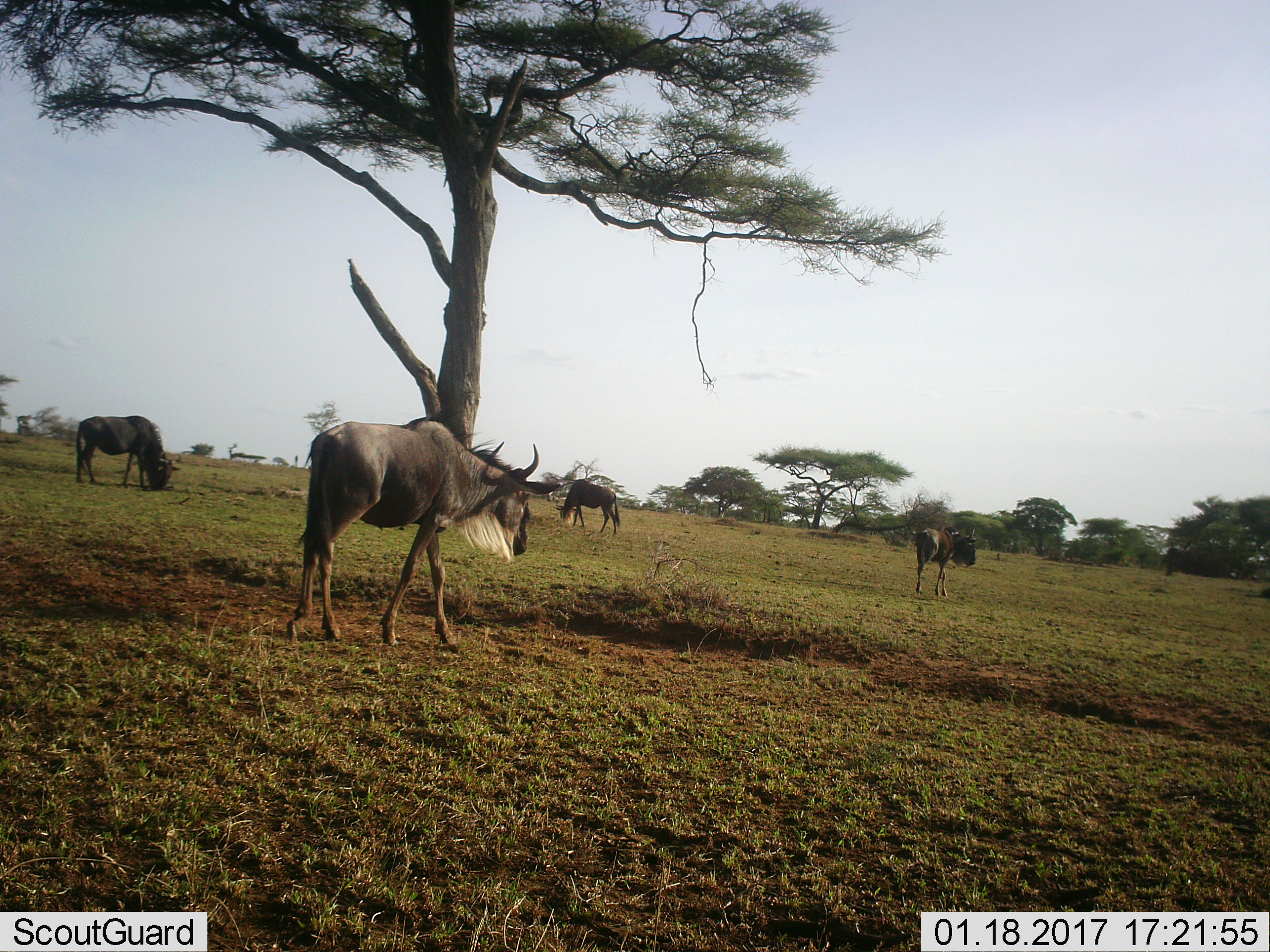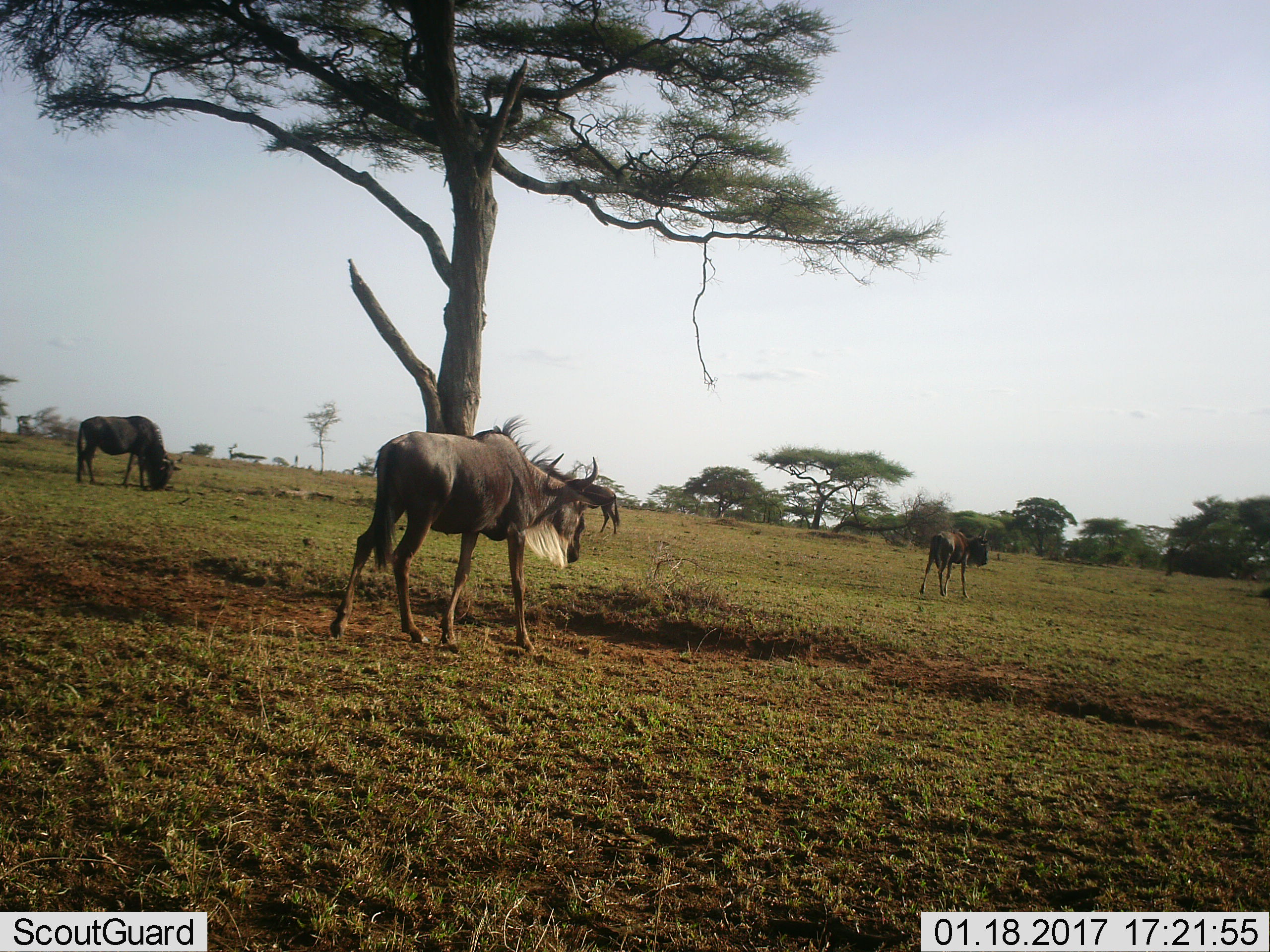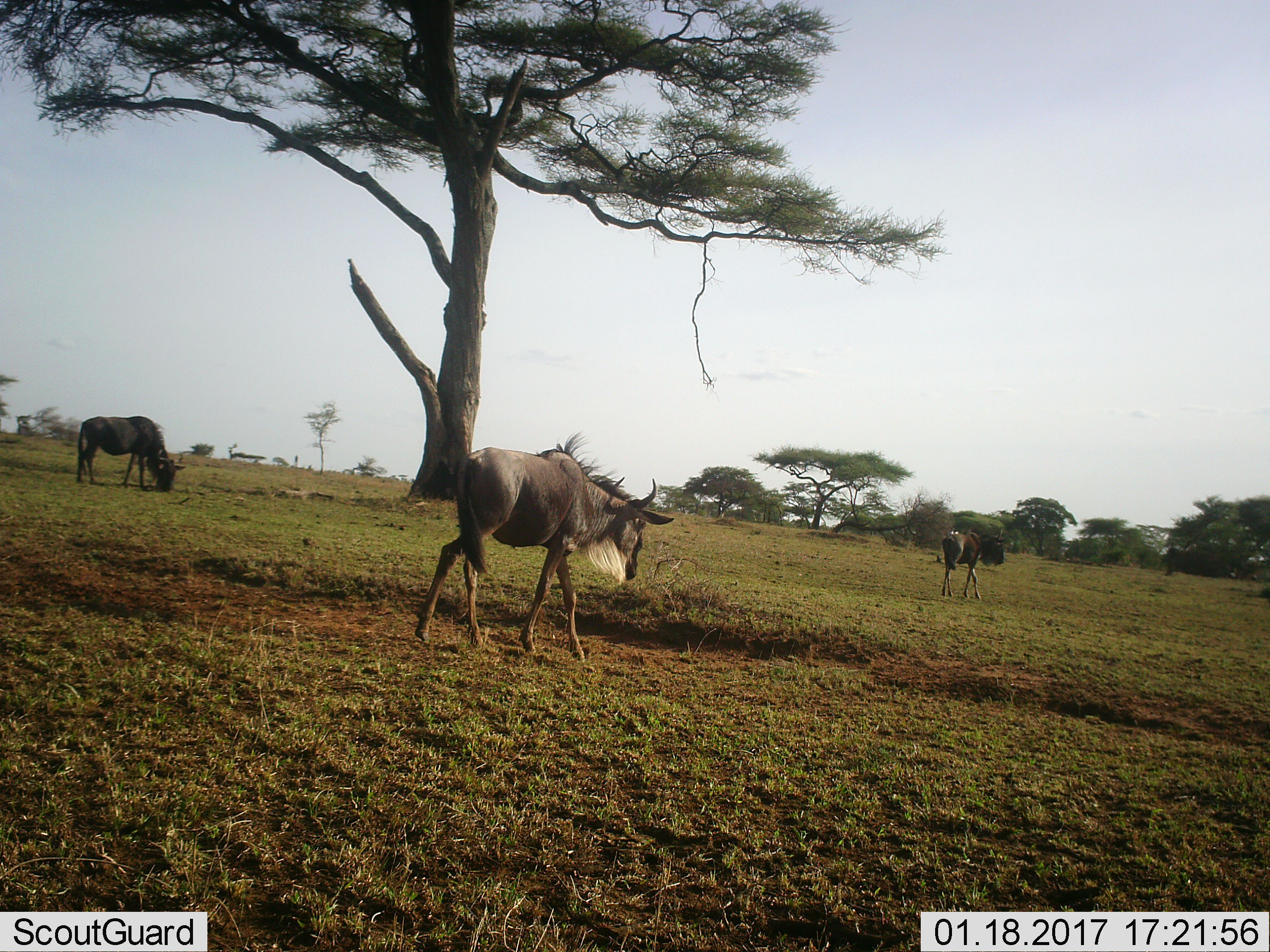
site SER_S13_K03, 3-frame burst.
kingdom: Animalia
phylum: Chordata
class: Mammalia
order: Artiodactyla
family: Bovidae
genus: Connochaetes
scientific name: Connochaetes taurinus taurinus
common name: blue wildebeest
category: wildebeestblue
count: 4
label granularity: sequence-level